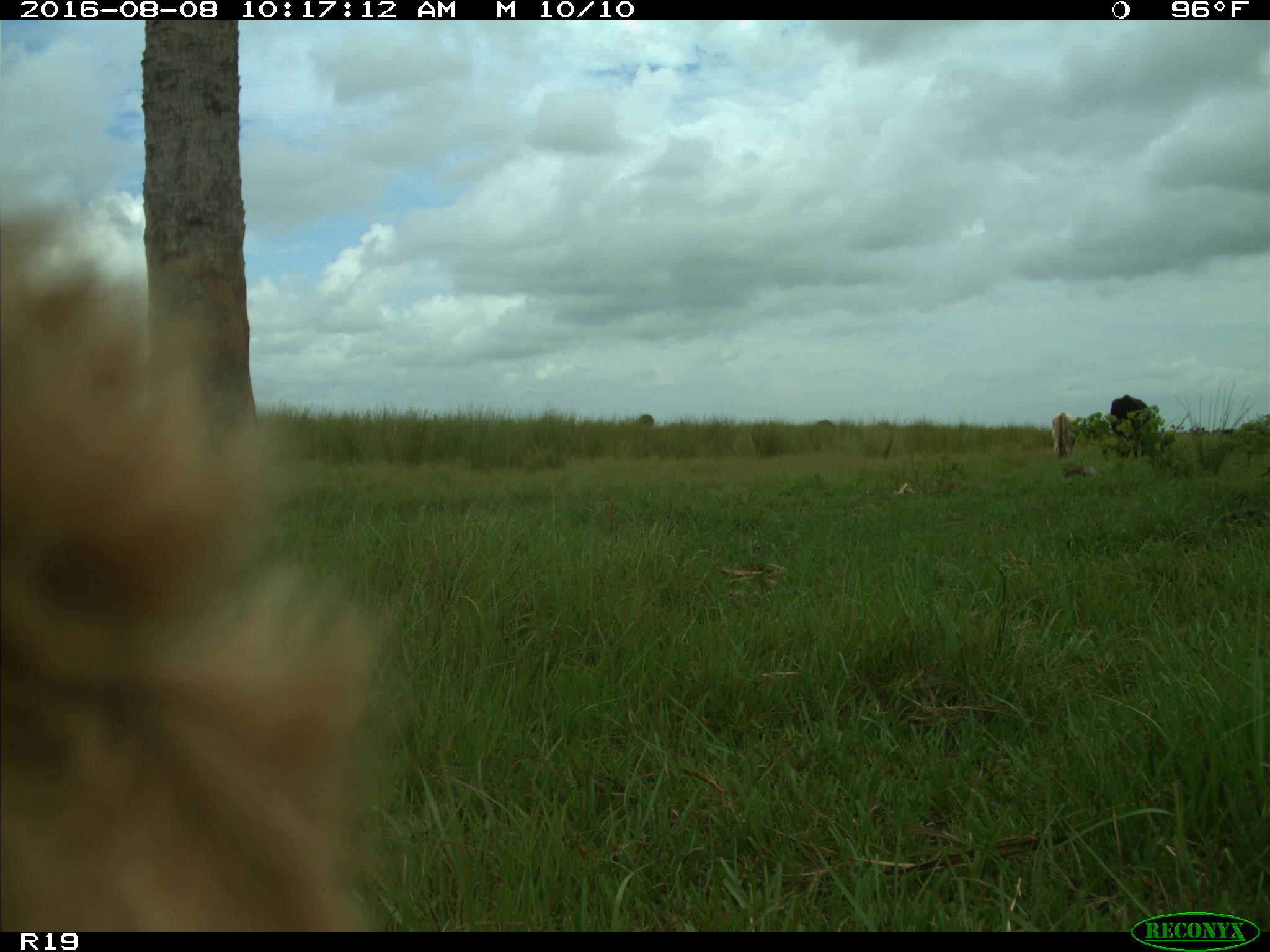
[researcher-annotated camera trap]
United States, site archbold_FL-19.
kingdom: Animalia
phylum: Chordata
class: Mammalia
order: Artiodactyla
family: Bovidae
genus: Bos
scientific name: Bos taurus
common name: domestic cow